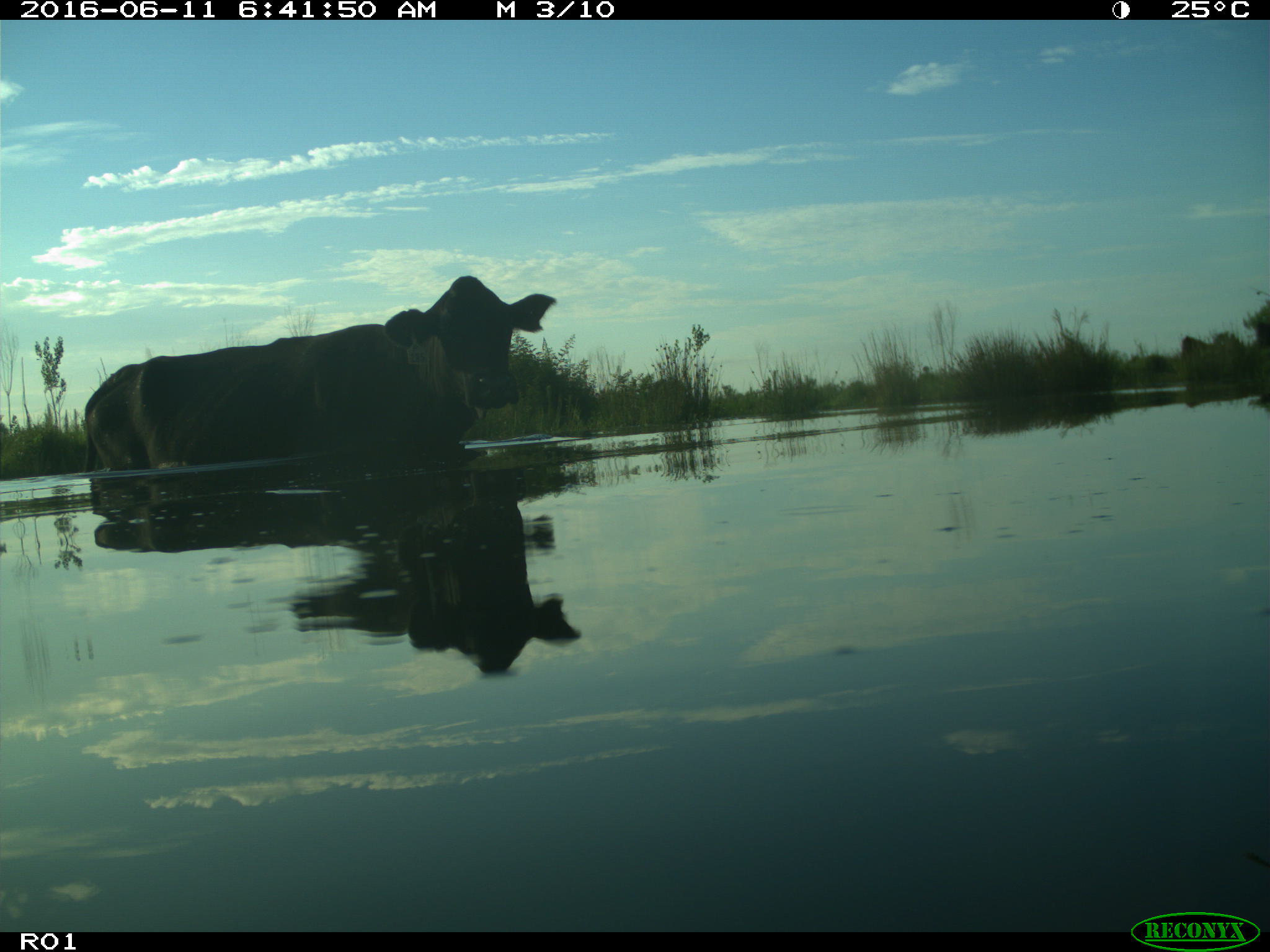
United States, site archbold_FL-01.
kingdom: Animalia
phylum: Chordata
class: Mammalia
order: Artiodactyla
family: Bovidae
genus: Bos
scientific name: Bos taurus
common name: domestic cow